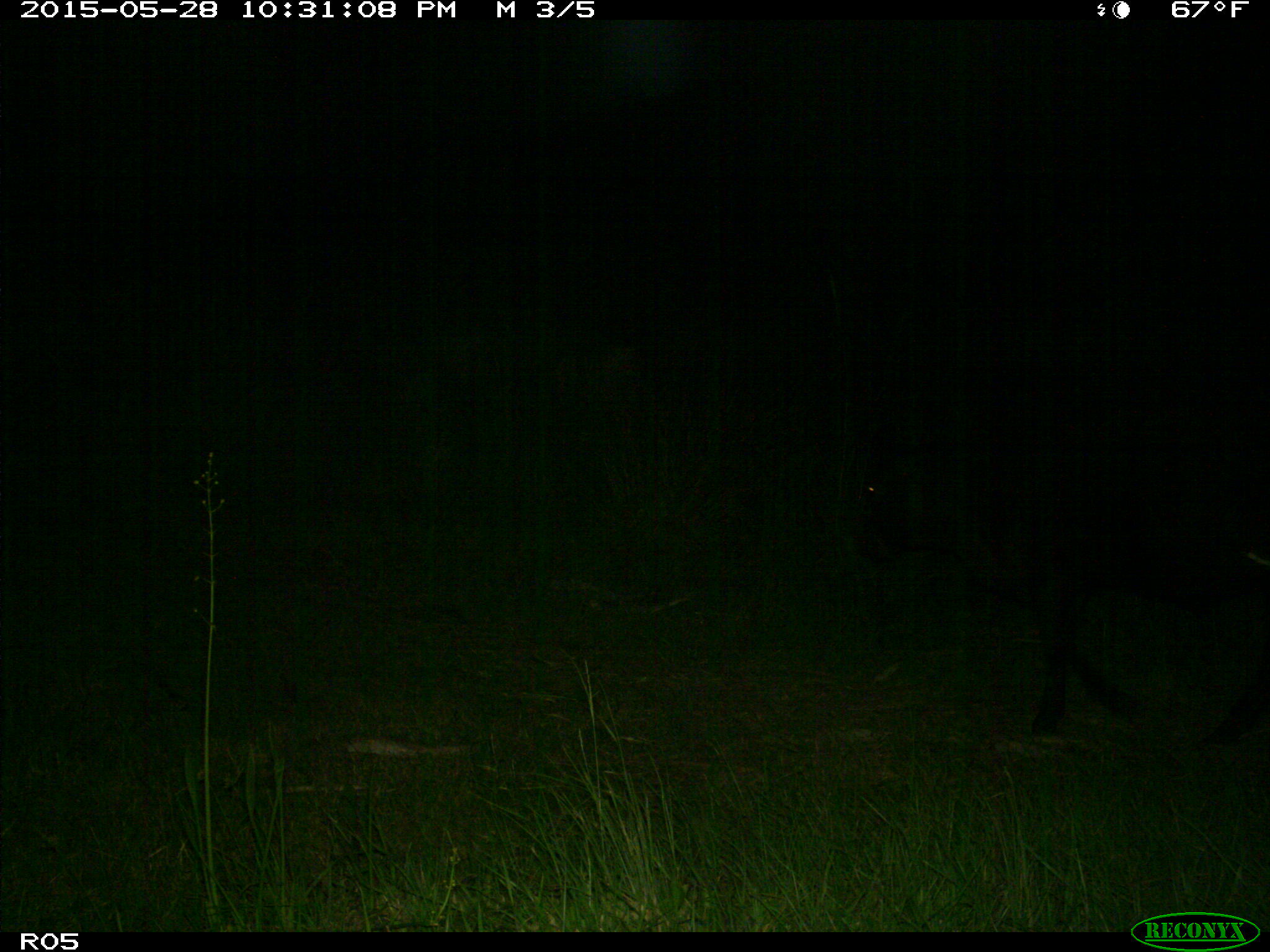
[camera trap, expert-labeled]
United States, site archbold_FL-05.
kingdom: Animalia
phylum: Chordata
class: Mammalia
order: Artiodactyla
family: Bovidae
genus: Bos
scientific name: Bos taurus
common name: domestic cow